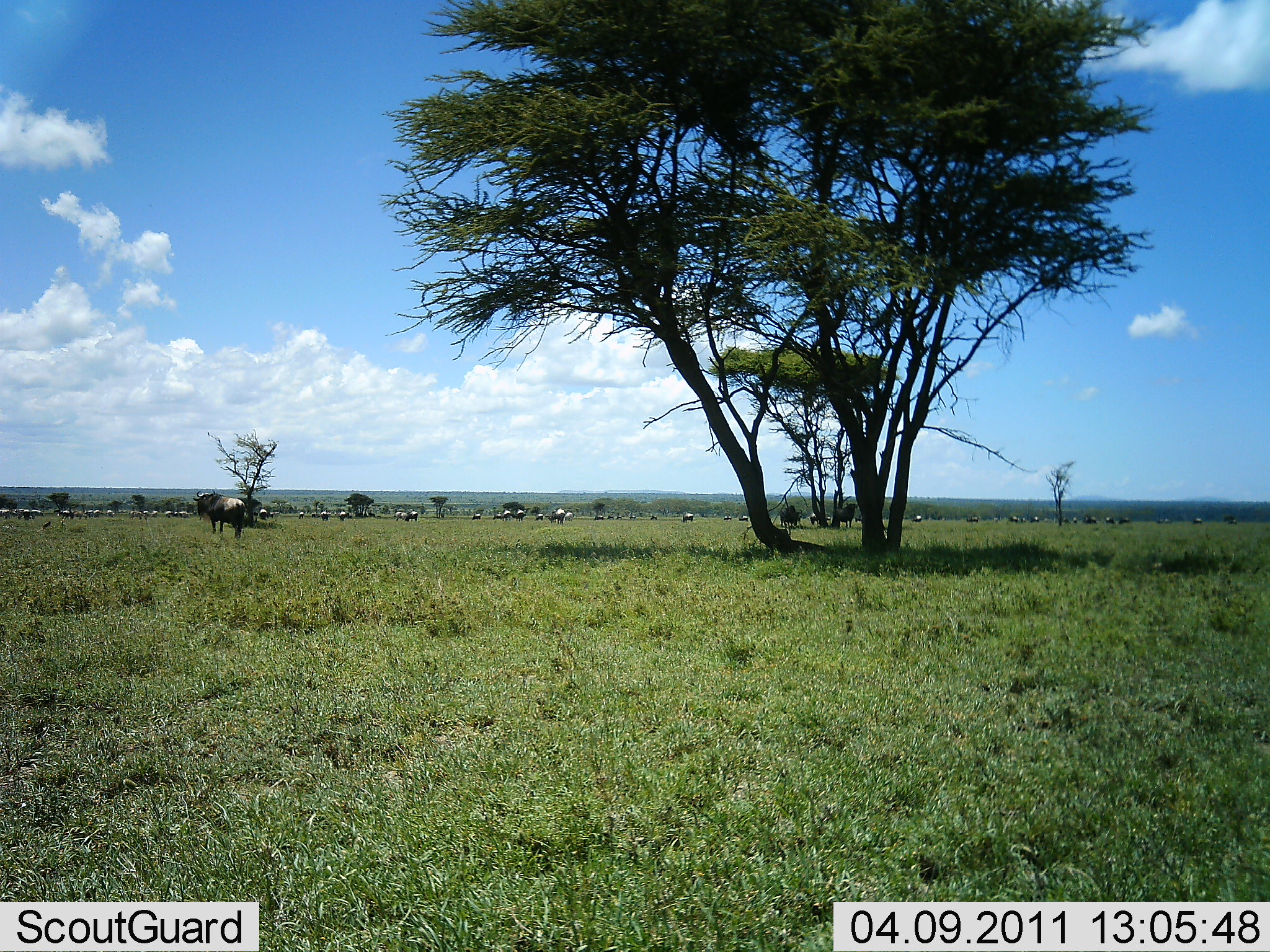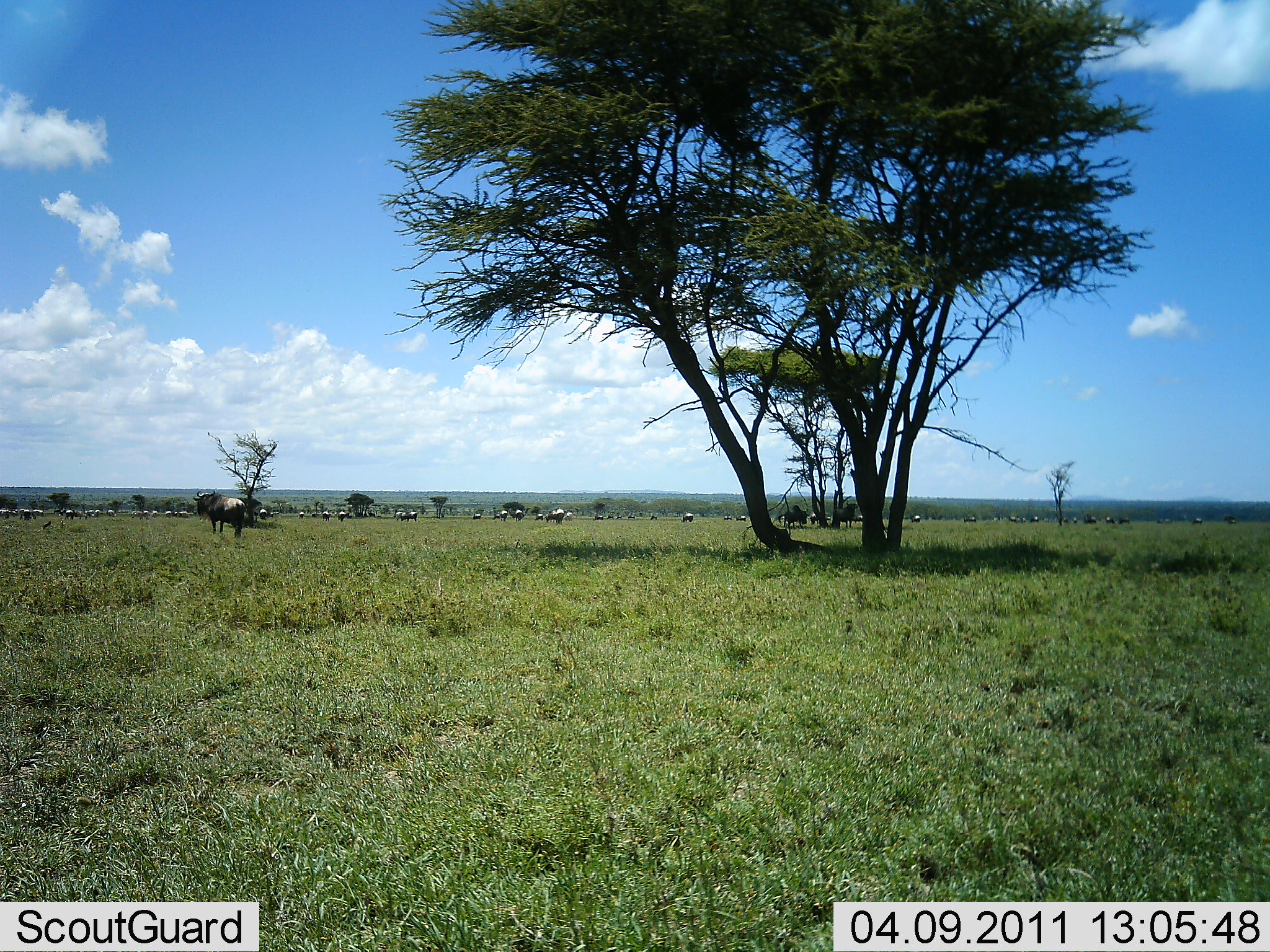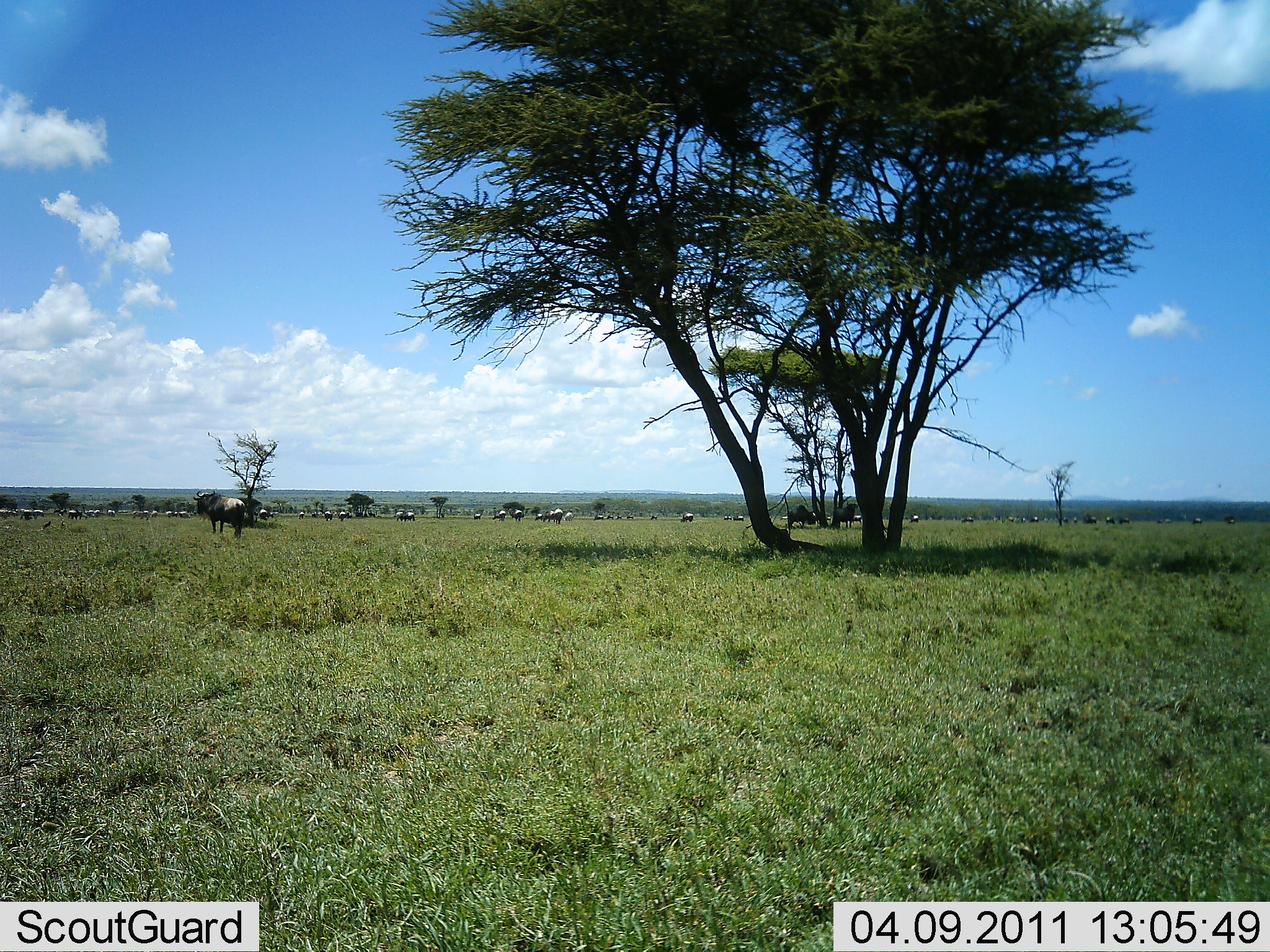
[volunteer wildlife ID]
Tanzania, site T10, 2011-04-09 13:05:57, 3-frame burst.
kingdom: Animalia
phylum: Chordata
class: Mammalia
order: Artiodactyla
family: Bovidae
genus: Connochaetes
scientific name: Connochaetes taurinus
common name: blue wildebeest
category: wildebeest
Wildebeest (blue wildebeest) (Connochaetes taurinus), count 11-50. Behavior (volunteer vote fractions): standing 69%, resting 0%, moving 54%, interacting 8%. Young present (vote fraction): 0%. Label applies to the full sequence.